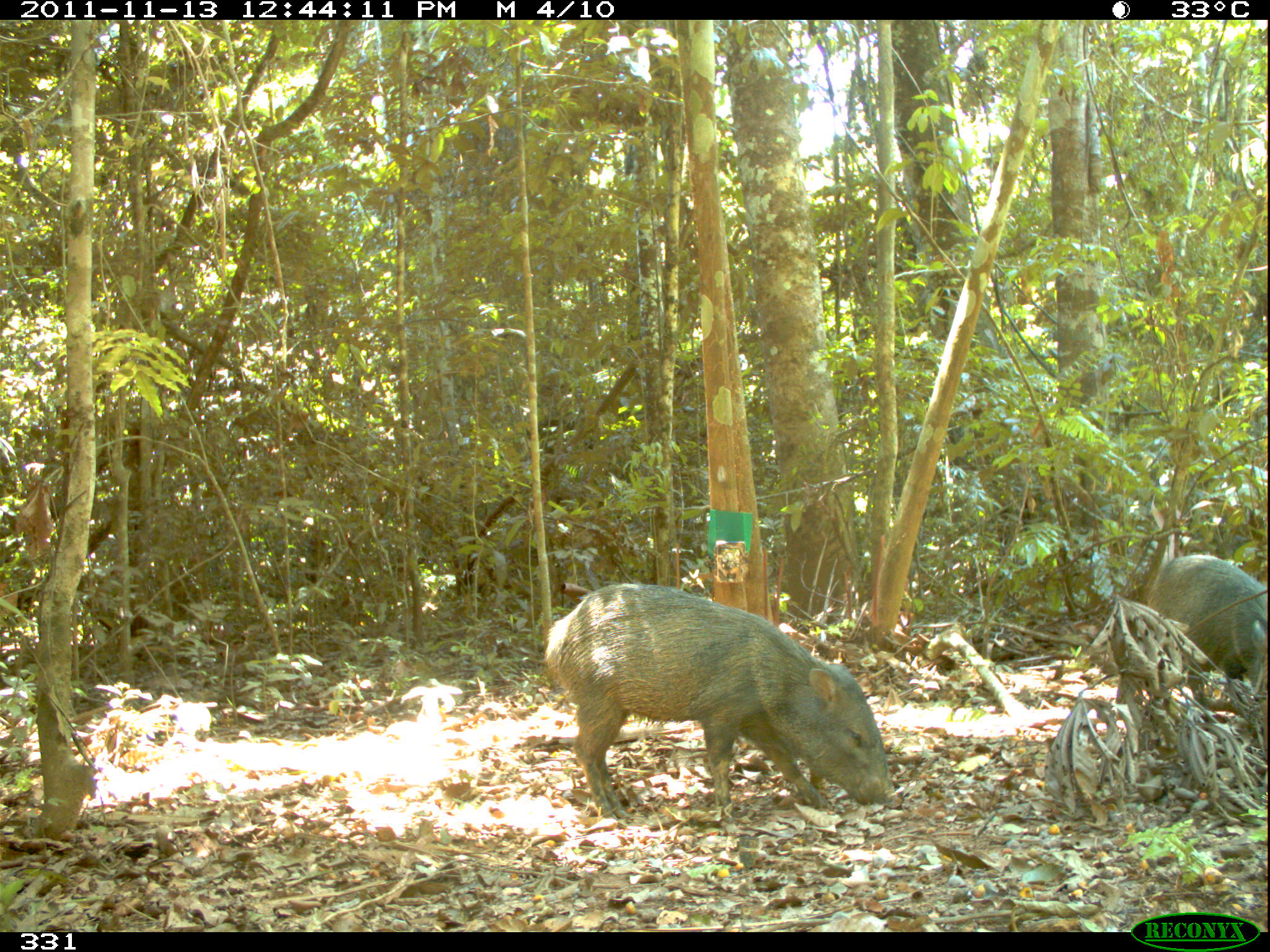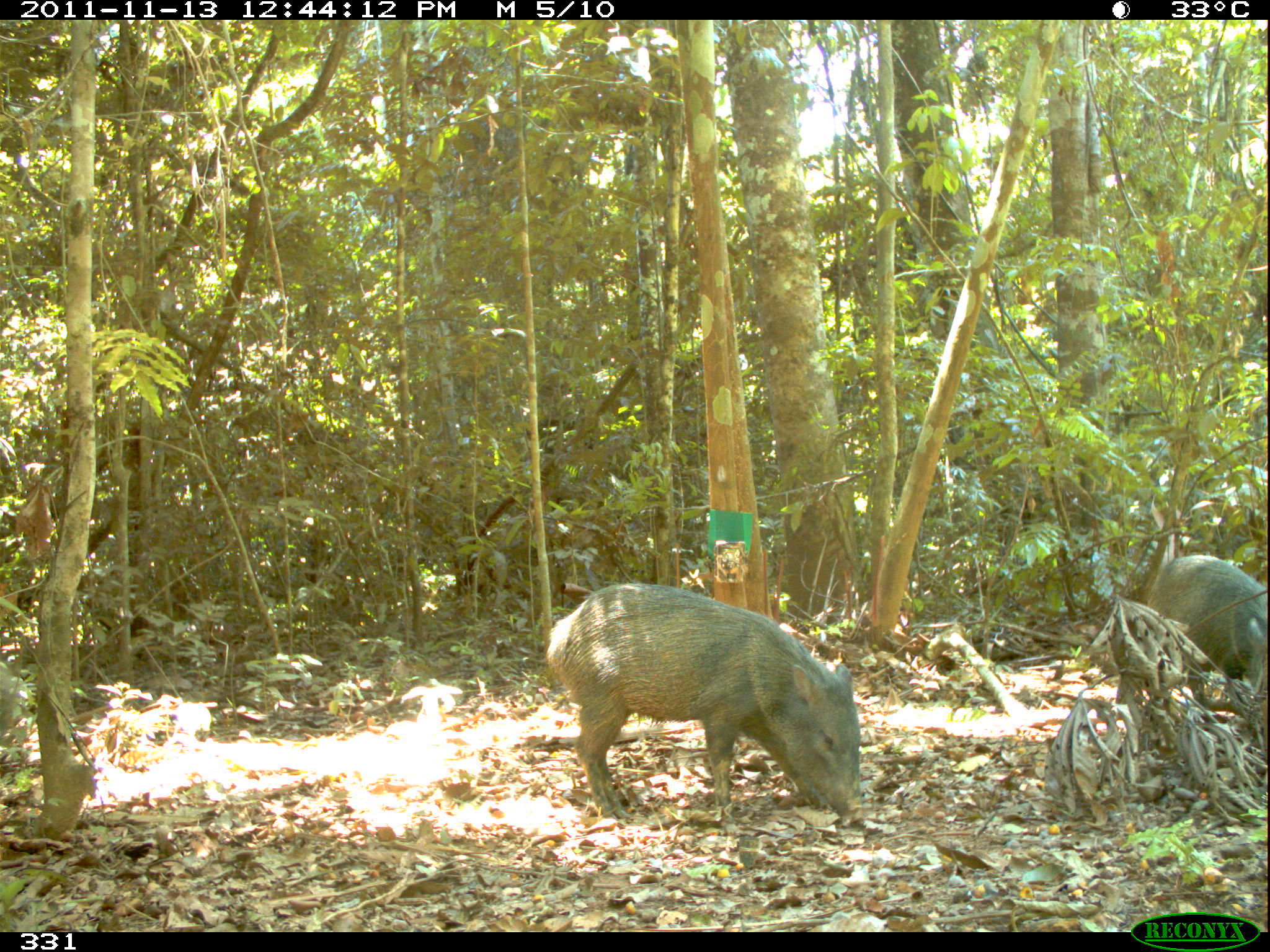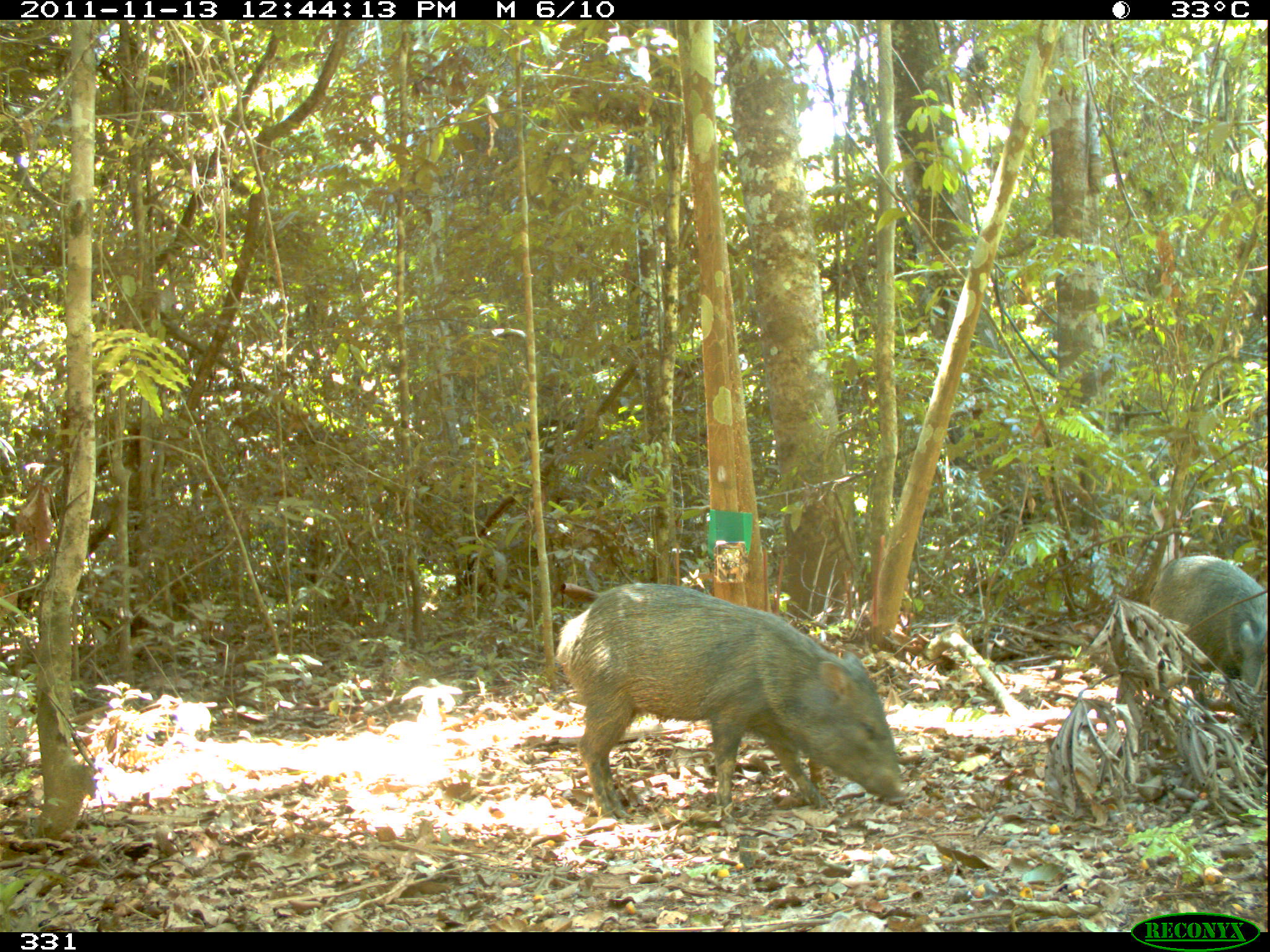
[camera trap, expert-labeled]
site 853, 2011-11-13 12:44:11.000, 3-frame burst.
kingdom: Animalia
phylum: Chordata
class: Mammalia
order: Artiodactyla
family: Tayassuidae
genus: Pecari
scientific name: Pecari tajacu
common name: collared peccary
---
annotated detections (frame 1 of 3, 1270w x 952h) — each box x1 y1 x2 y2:
pecari tajacu: 542 581 889 822; 1145 548 1270 707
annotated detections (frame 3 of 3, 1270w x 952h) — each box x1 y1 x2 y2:
pecari tajacu: 554 581 907 822; 1145 554 1270 709